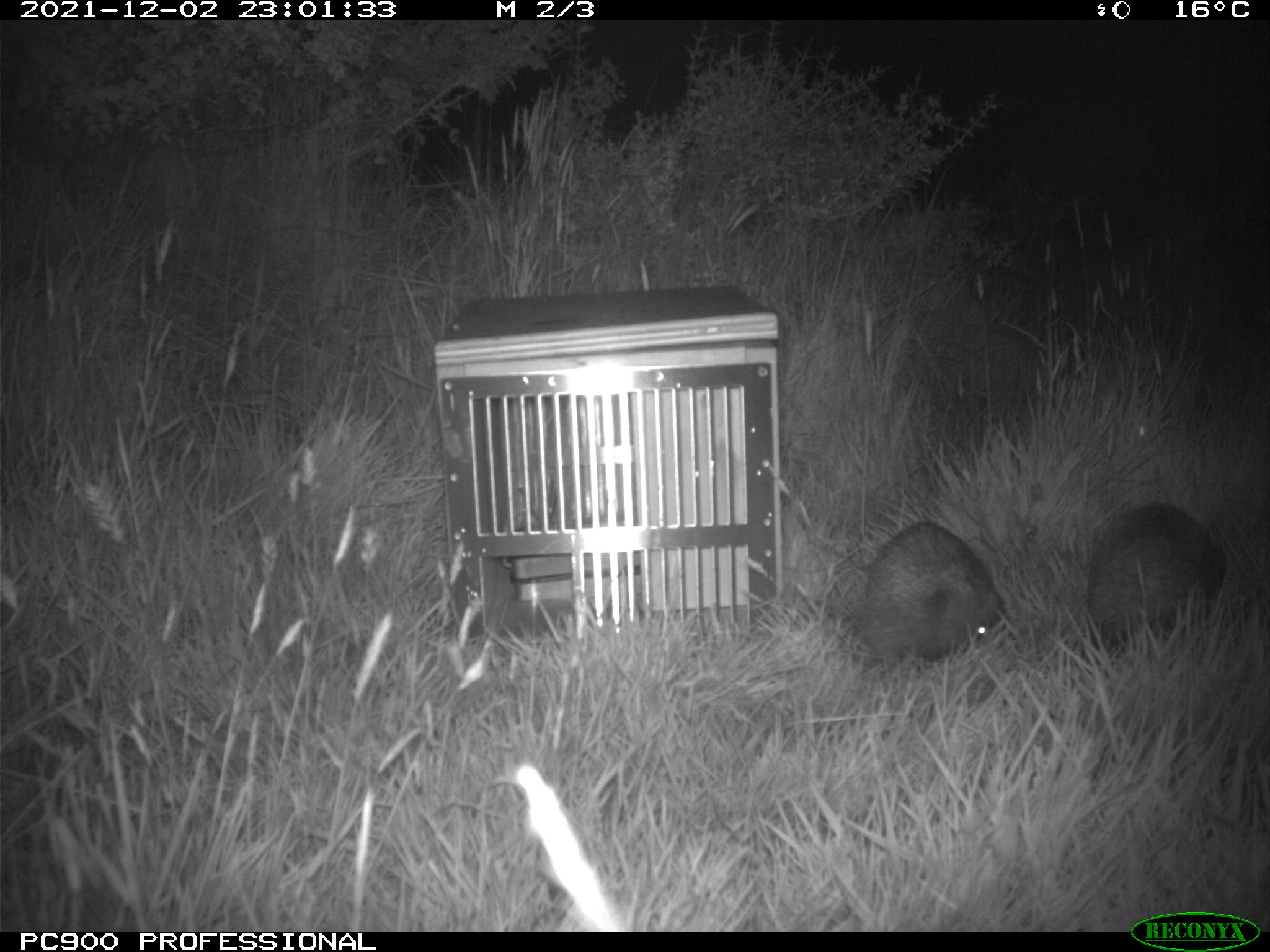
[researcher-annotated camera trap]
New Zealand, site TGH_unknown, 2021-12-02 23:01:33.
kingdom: Animalia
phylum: Chordata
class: Mammalia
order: Eulipotyphla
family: Erinaceidae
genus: Erinaceus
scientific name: Erinaceus europaeus europaeus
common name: european hedgehog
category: hedgehog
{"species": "hedgehog (european hedgehog) (Erinaceus europaeus europaeus)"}